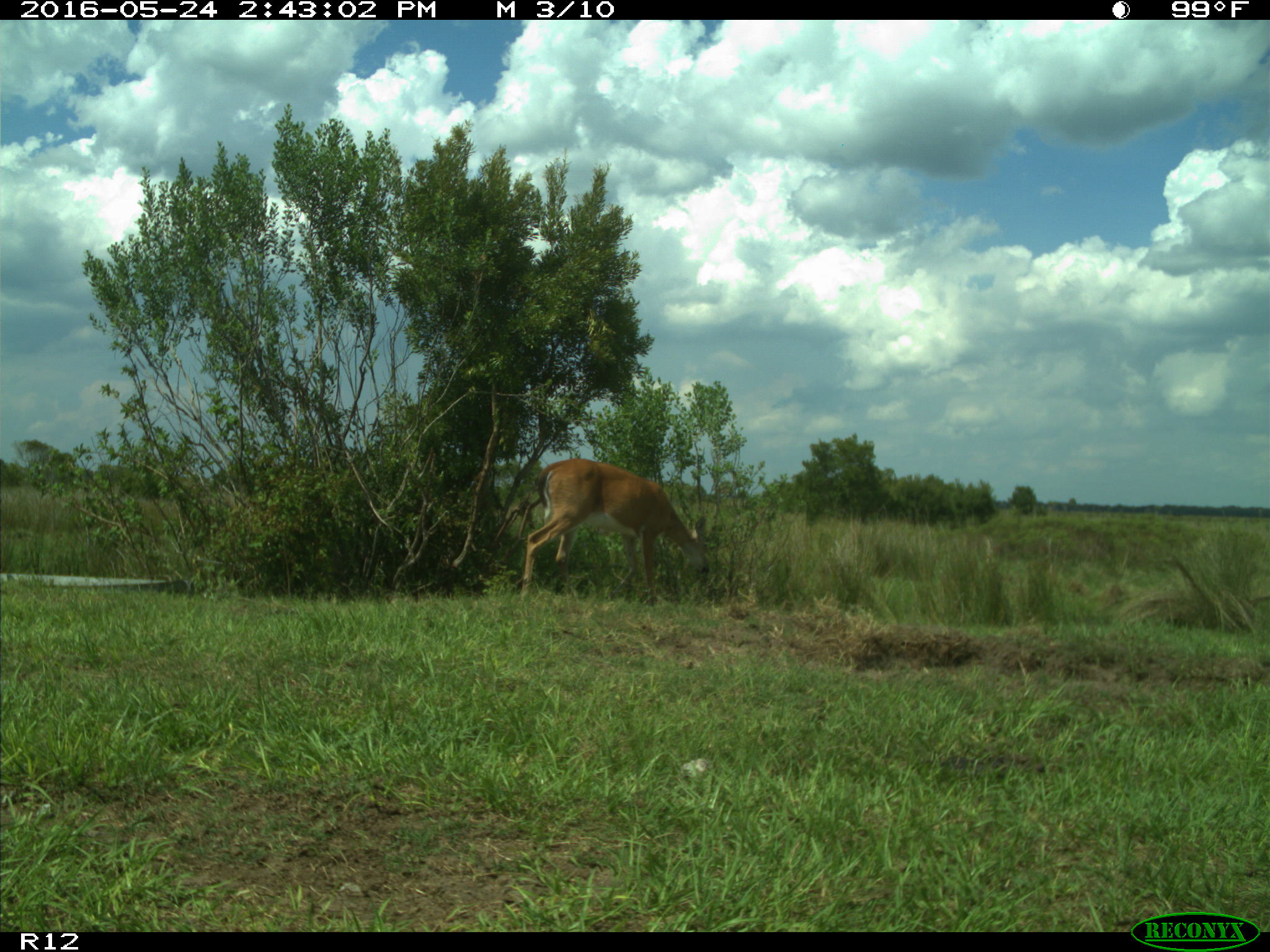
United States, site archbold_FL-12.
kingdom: Animalia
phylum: Chordata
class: Mammalia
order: Artiodactyla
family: Bovidae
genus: Bos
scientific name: Bos taurus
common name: domestic cow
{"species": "Bos taurus (domestic cow)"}